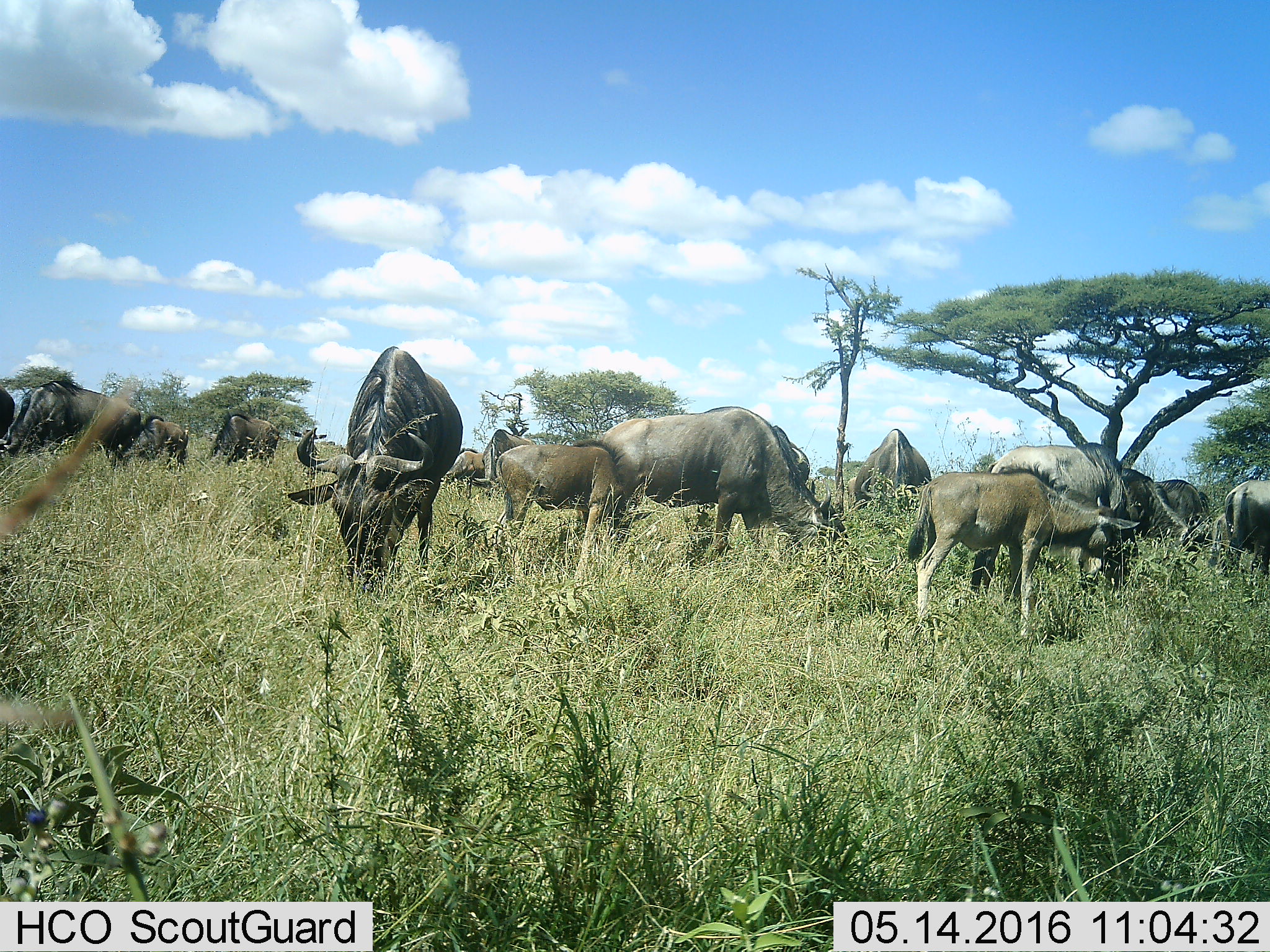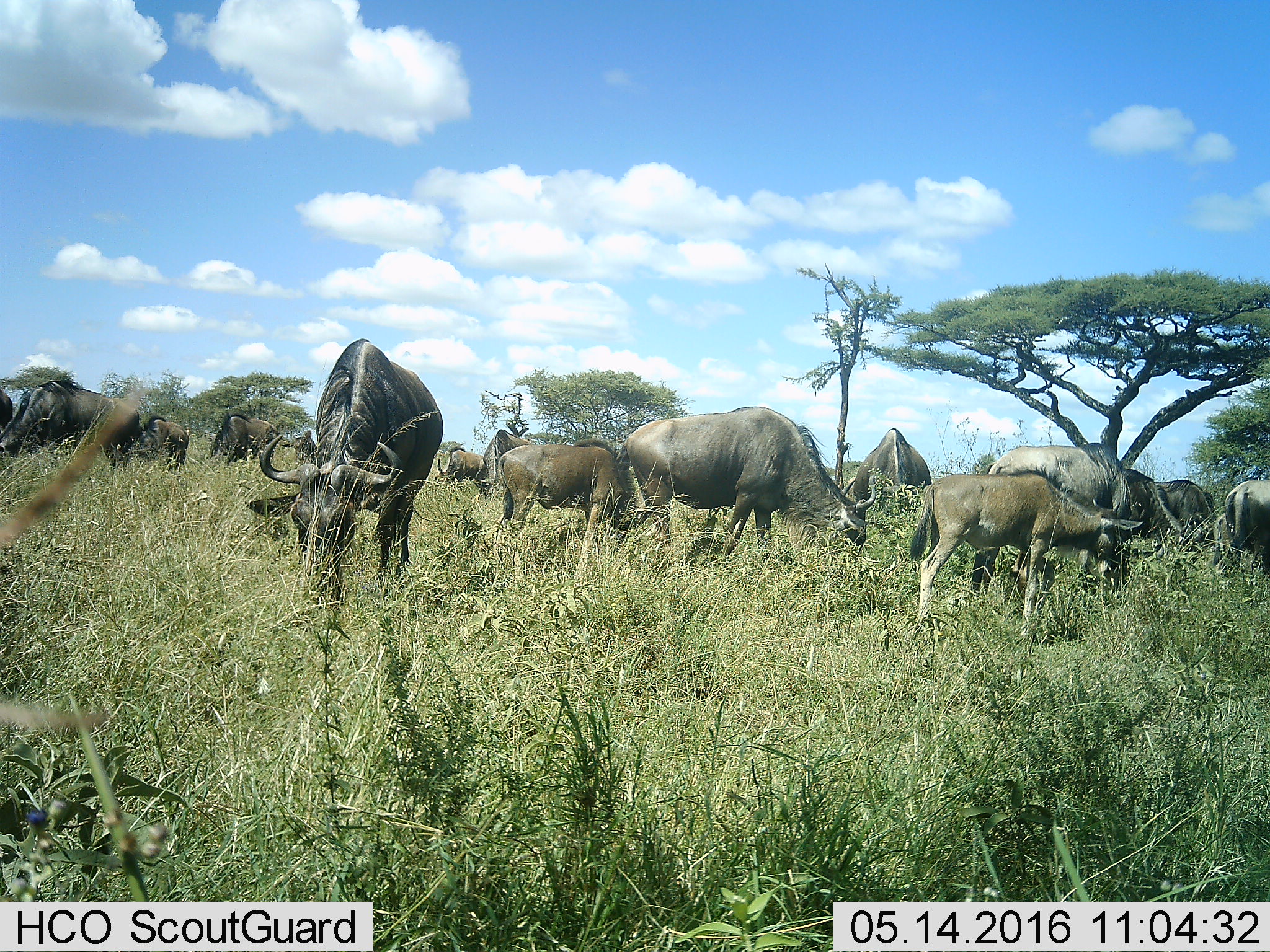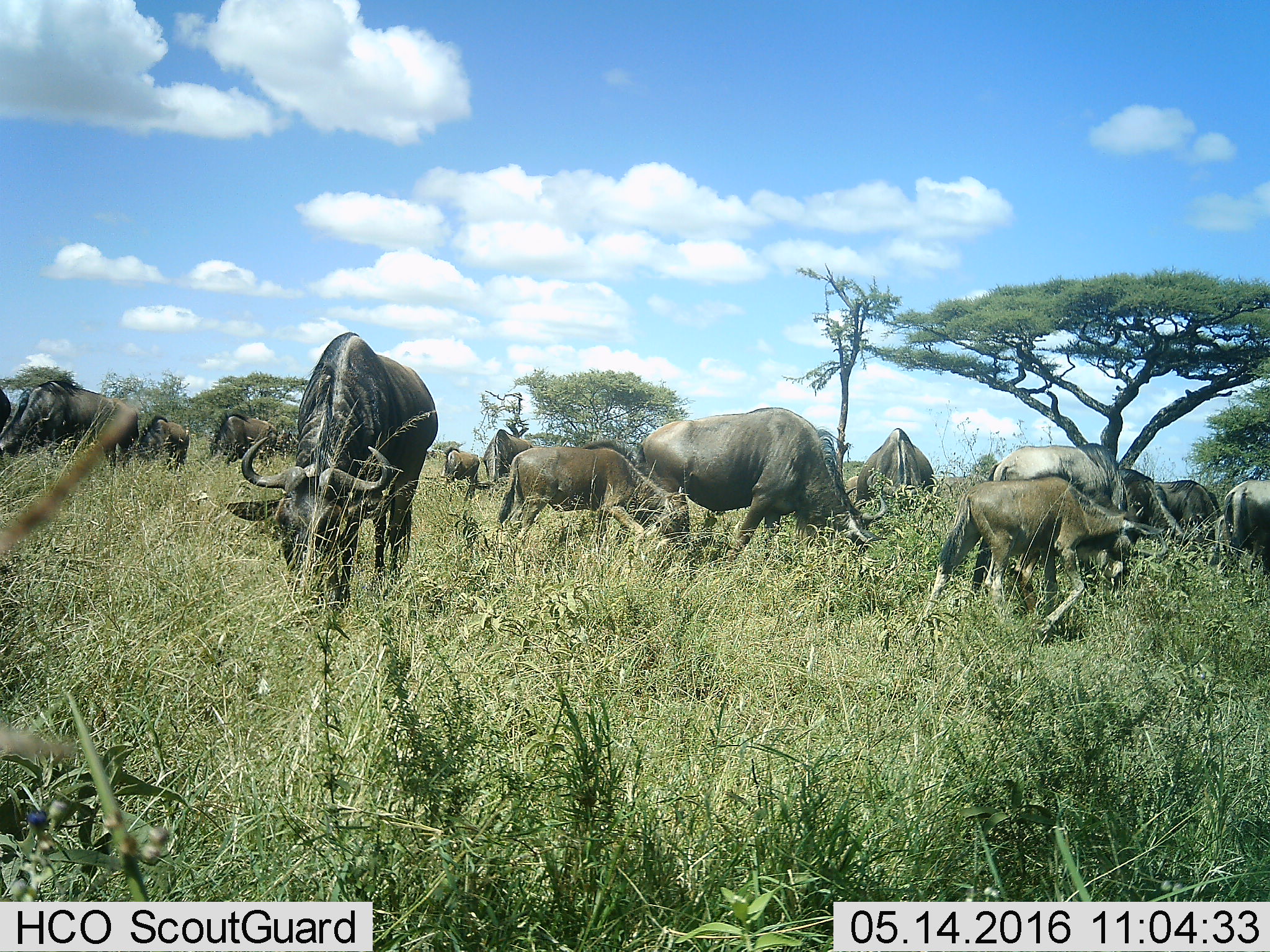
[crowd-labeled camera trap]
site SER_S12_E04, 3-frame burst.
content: unidentified animal